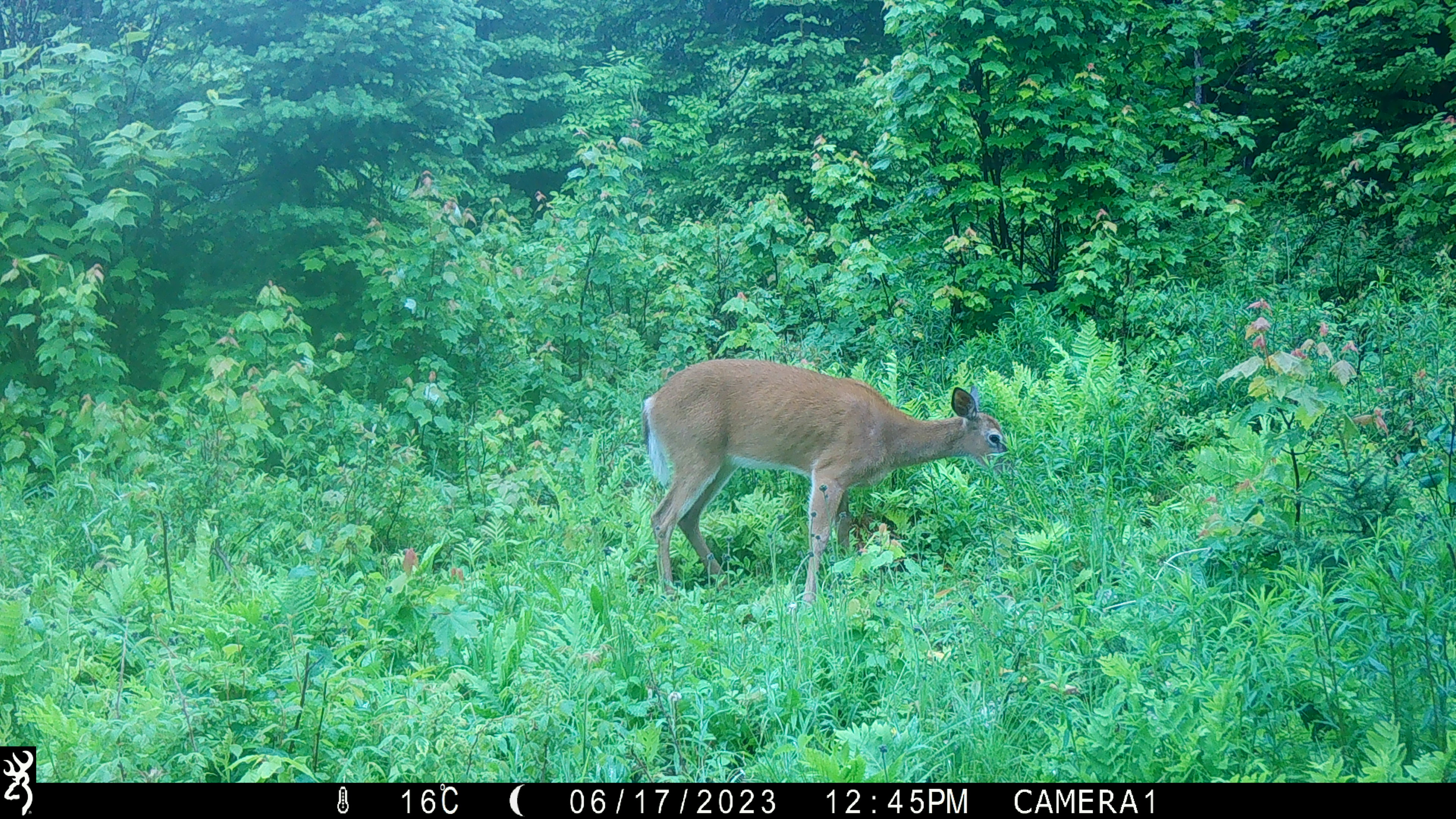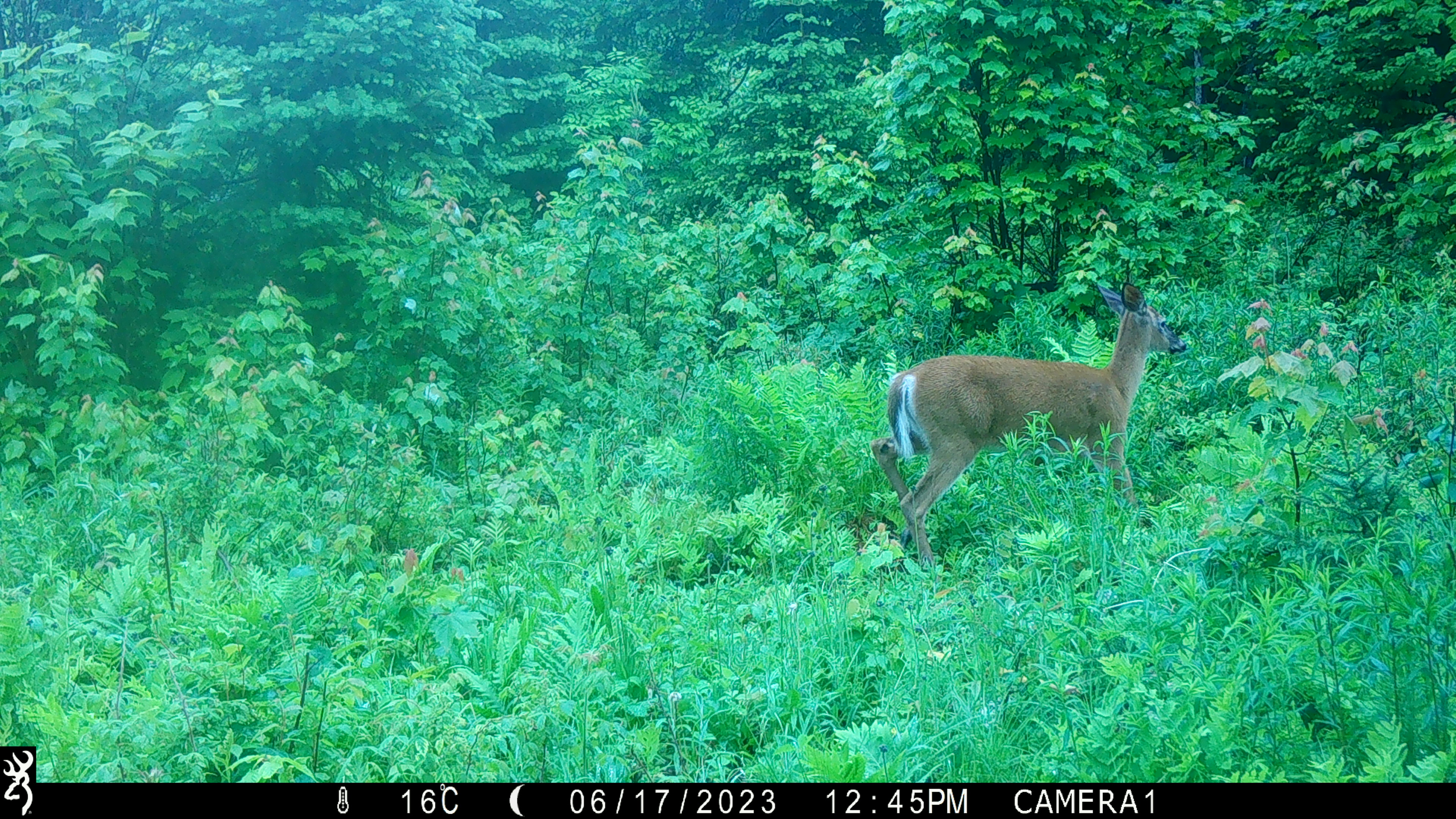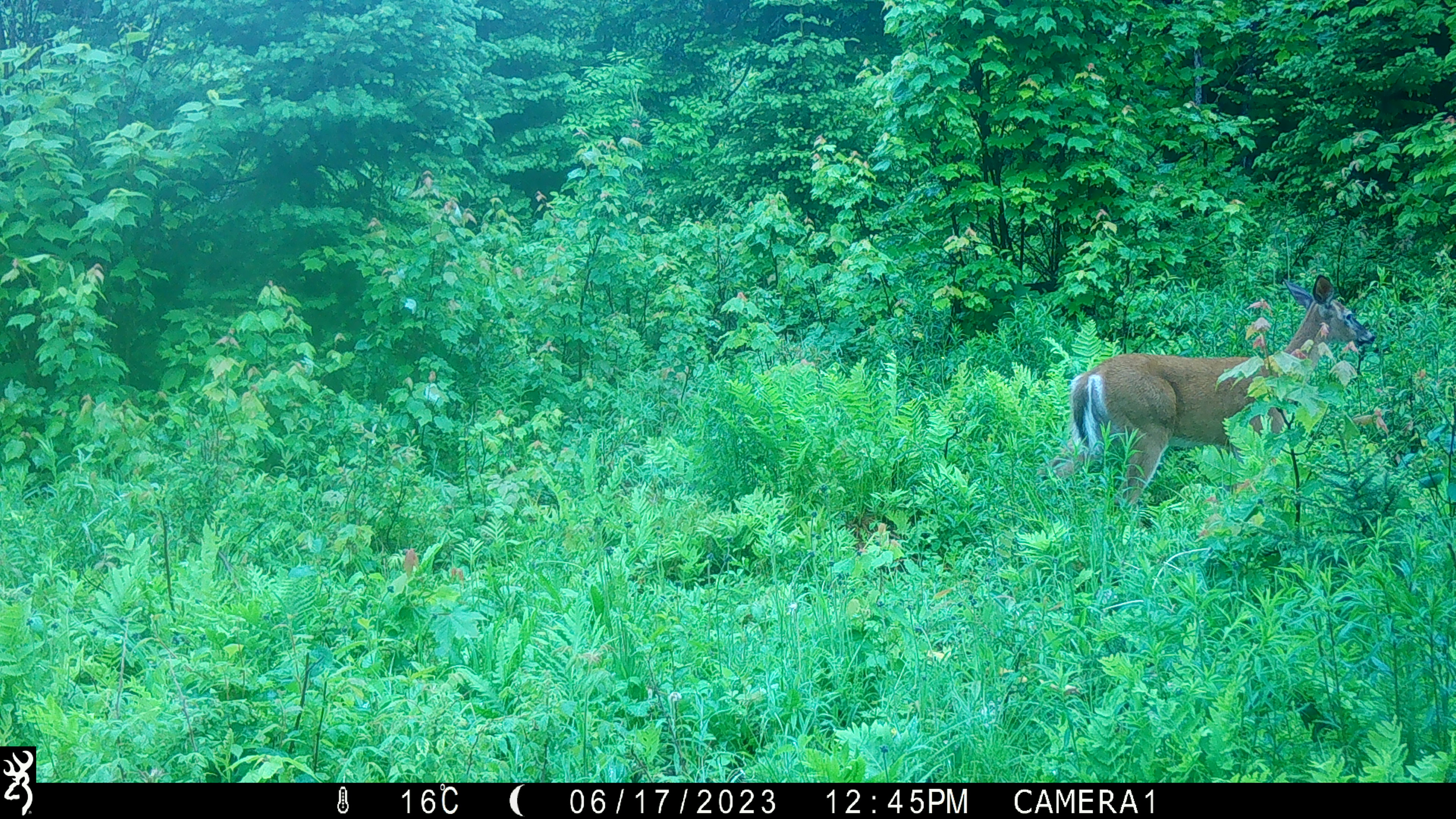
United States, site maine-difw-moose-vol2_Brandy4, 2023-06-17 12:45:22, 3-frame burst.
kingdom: Animalia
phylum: Chordata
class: Mammalia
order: Artiodactyla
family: Cervidae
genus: Odocoileus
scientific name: Odocoileus virginianus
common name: white-tailed deer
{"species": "white-tailed deer (Odocoileus virginianus)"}